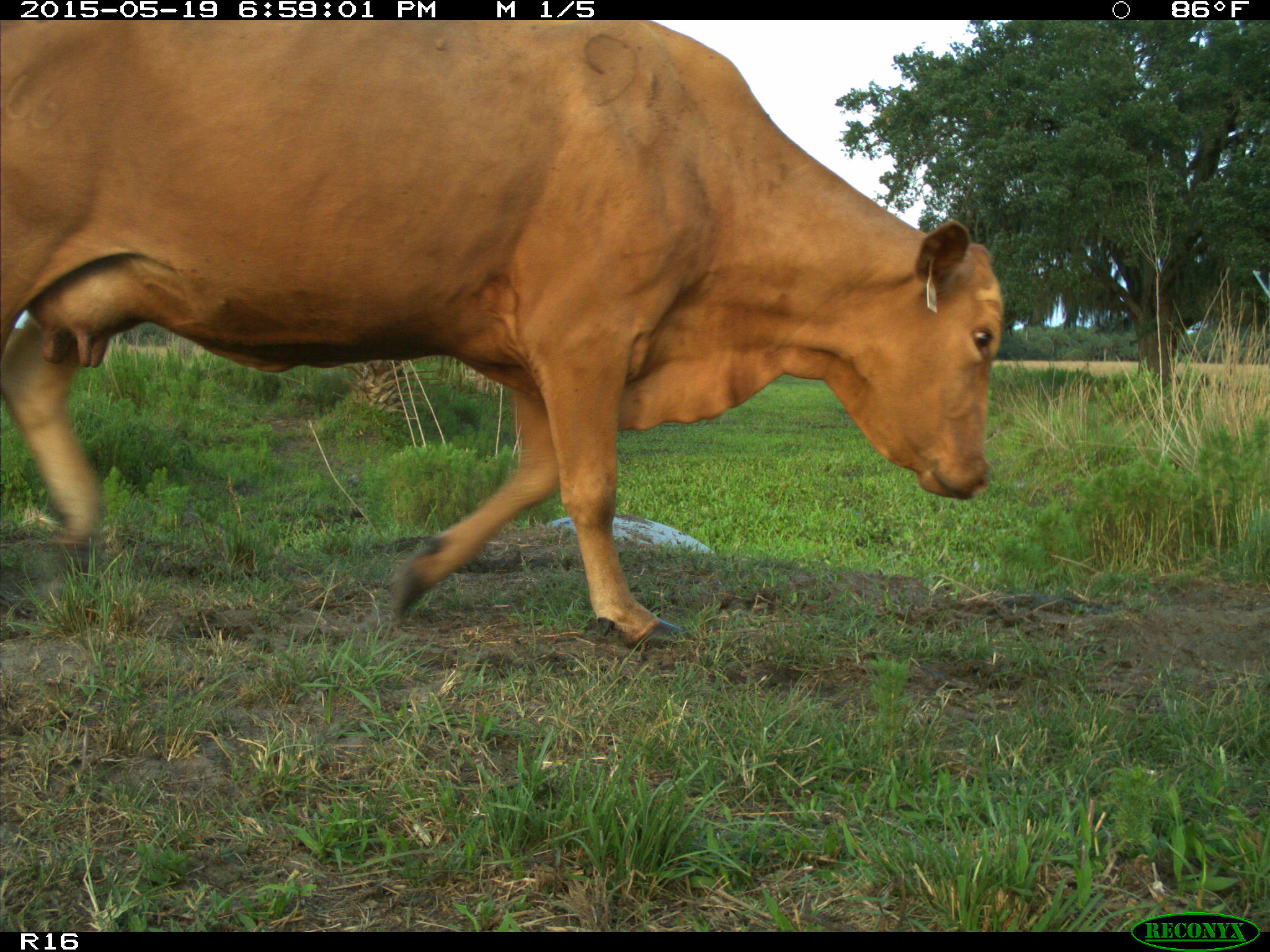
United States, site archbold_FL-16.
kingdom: Animalia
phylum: Chordata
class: Mammalia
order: Artiodactyla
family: Bovidae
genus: Bos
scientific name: Bos taurus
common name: domestic cow